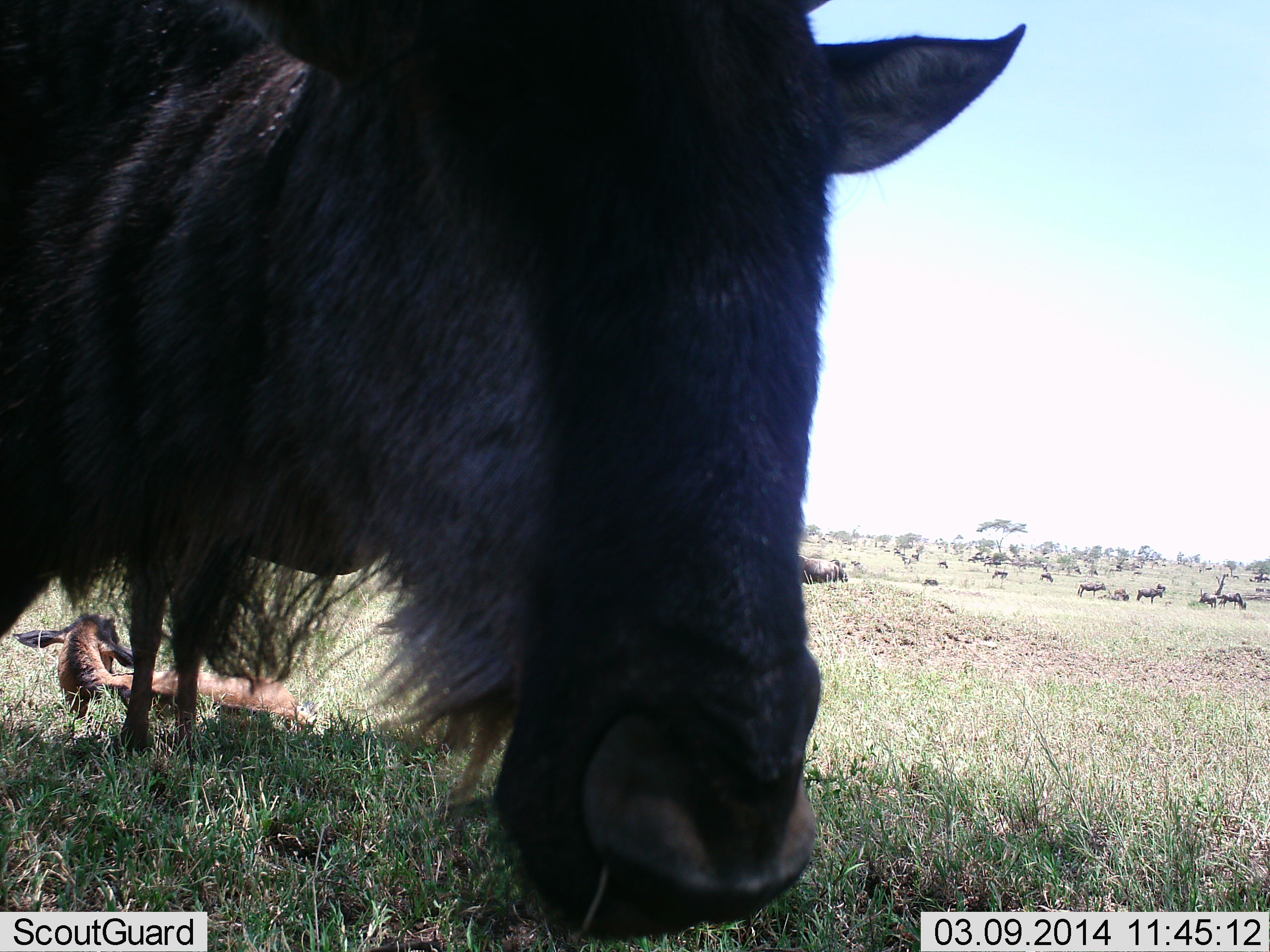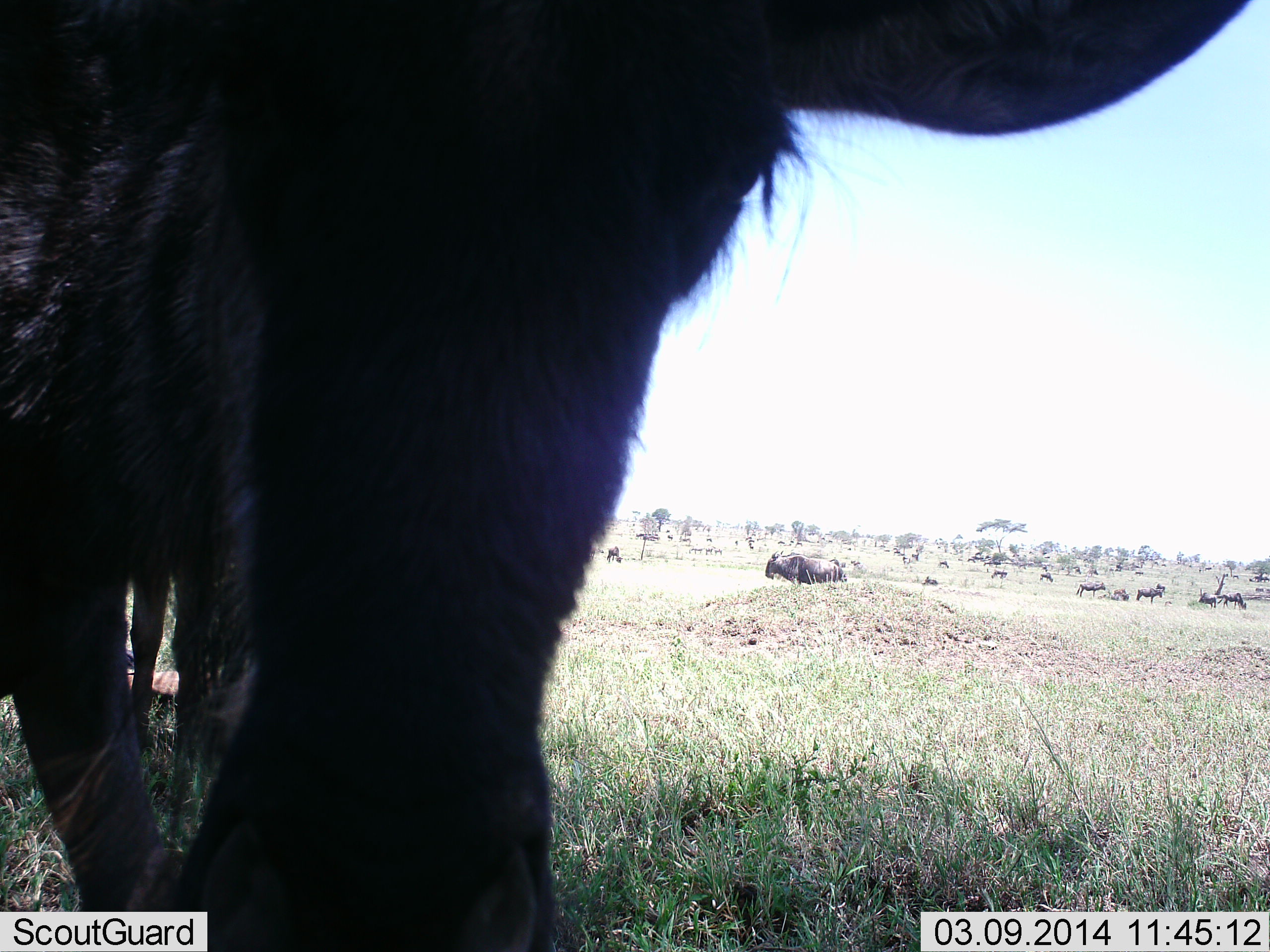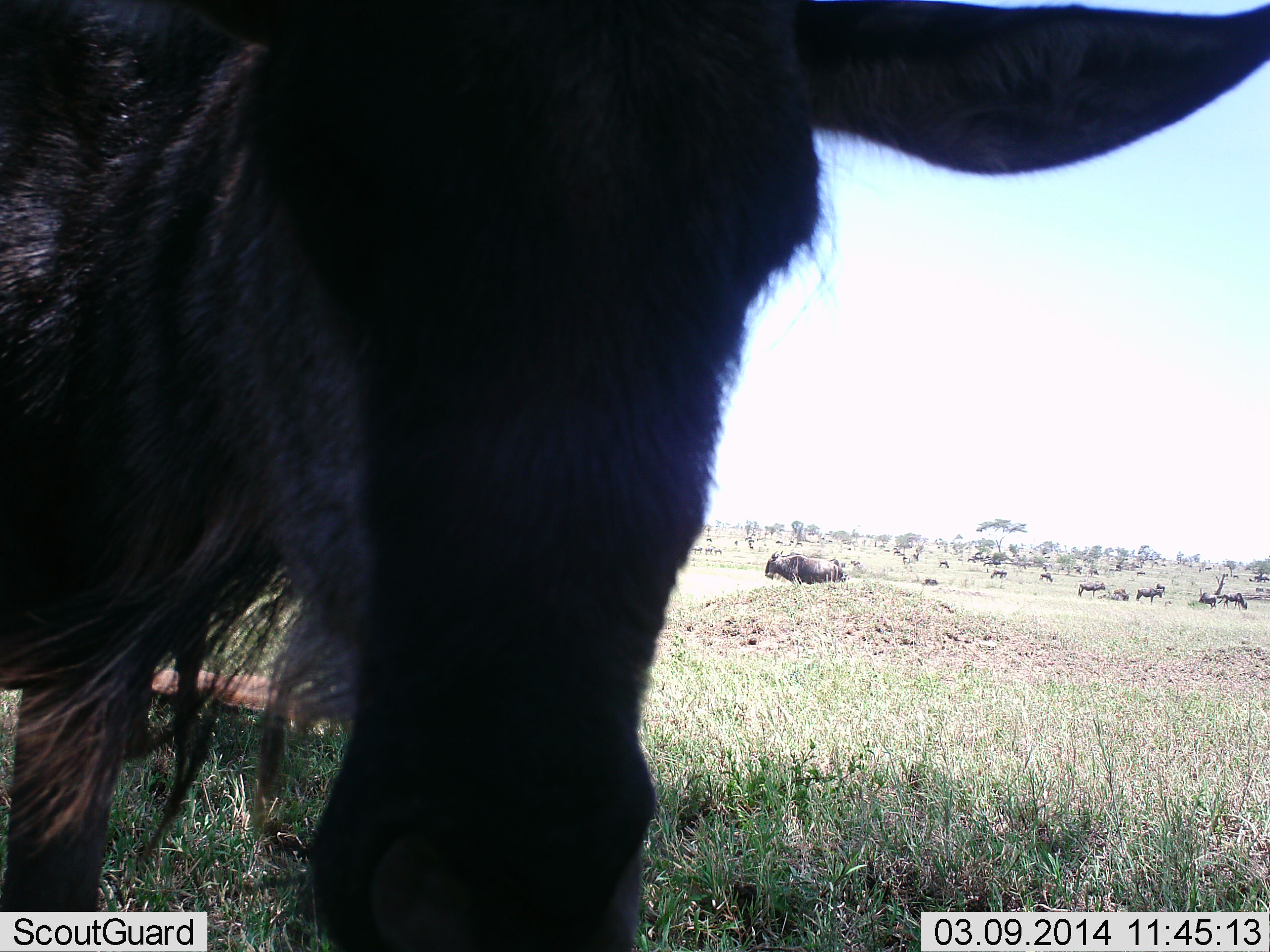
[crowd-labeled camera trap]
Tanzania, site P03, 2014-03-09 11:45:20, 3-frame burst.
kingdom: Animalia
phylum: Chordata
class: Mammalia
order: Artiodactyla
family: Bovidae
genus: Connochaetes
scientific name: Connochaetes taurinus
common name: blue wildebeest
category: wildebeest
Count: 11-50.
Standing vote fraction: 90%.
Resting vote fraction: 40%.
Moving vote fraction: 20%.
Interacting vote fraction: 0%.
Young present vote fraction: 40%.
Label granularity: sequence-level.